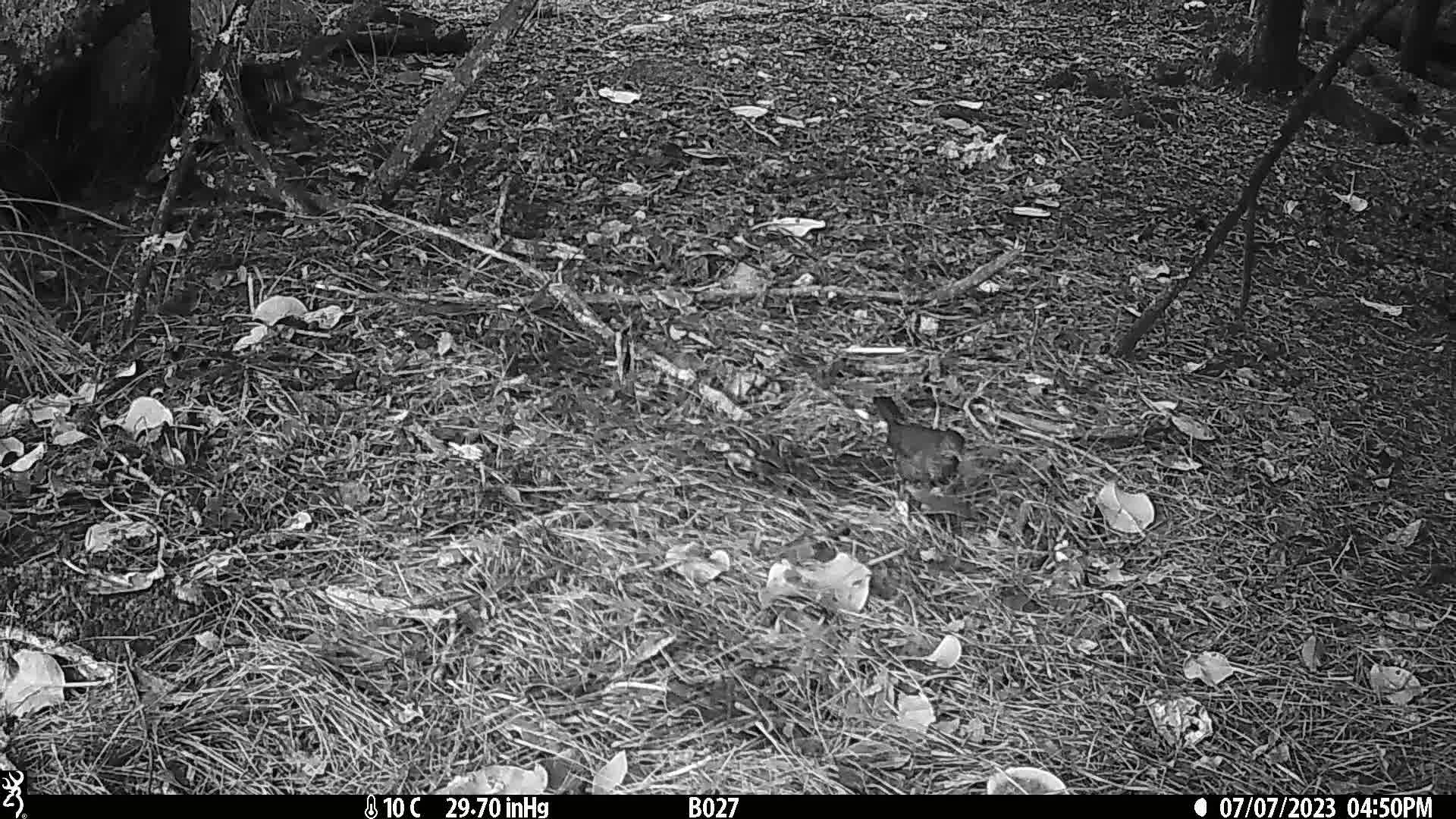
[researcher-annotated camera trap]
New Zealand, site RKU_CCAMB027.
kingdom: Animalia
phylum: Chordata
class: Aves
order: Passeriformes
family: Turdidae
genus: Turdus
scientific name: Turdus merula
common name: eurasian blackbird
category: blackbird